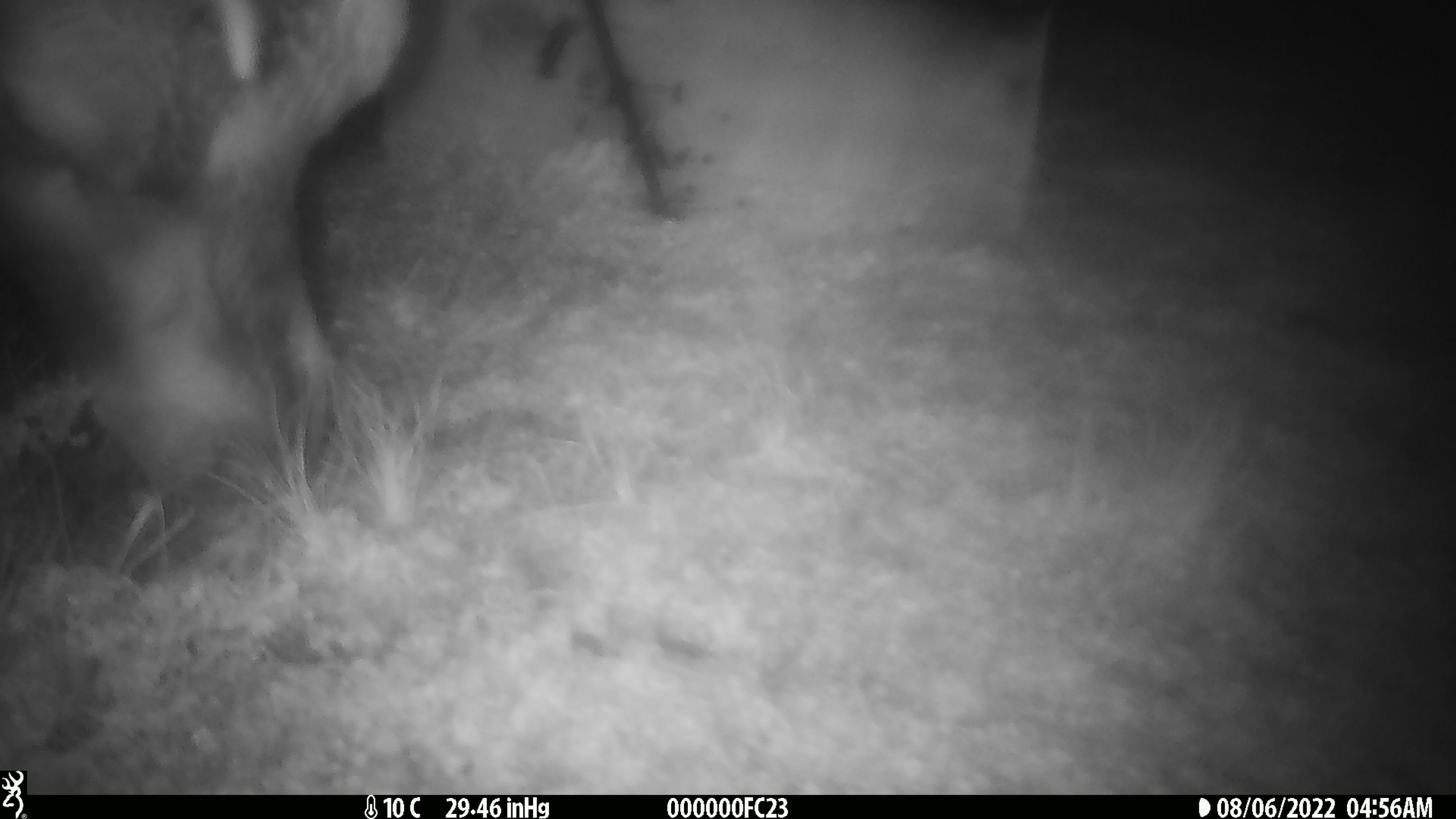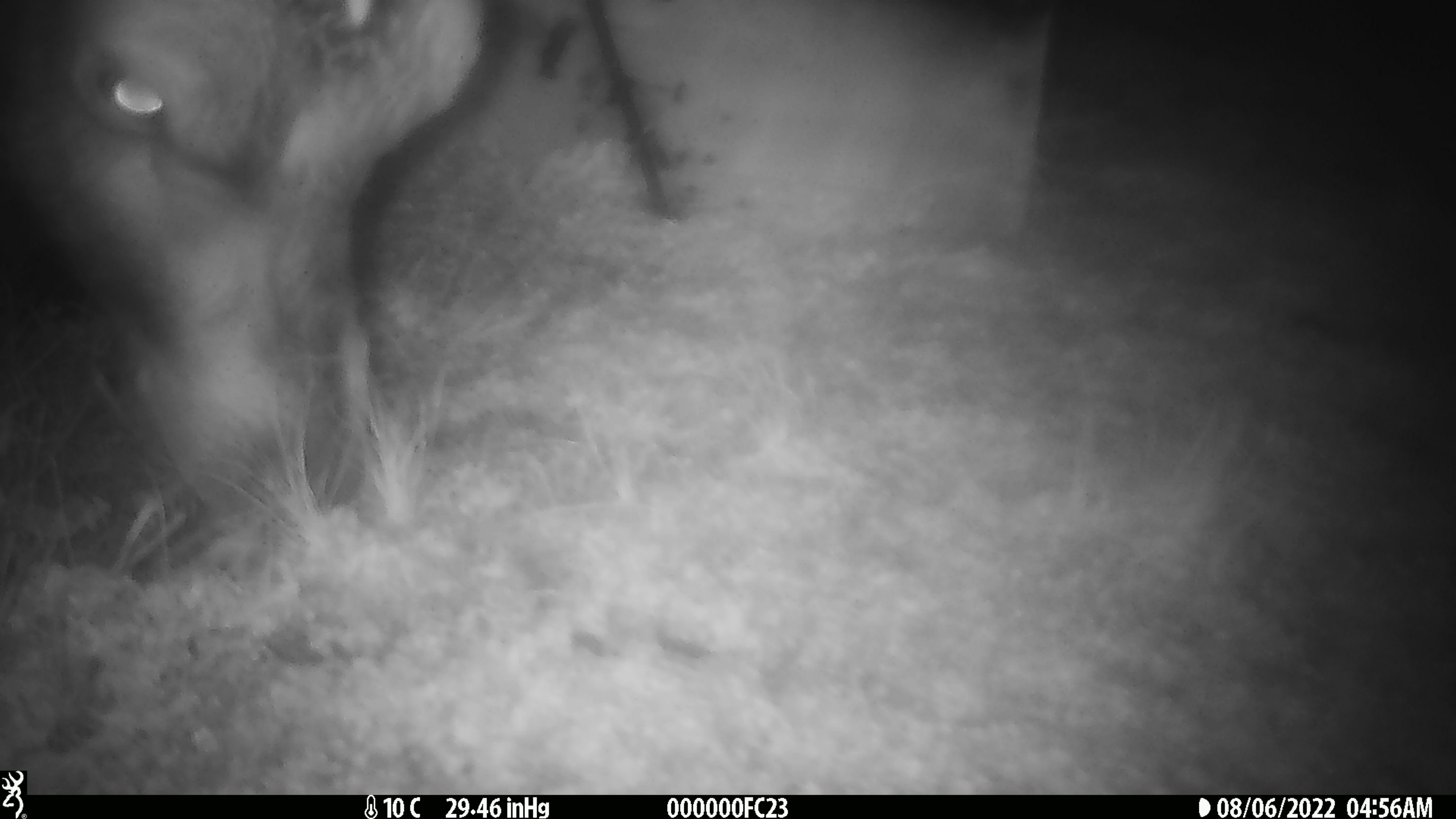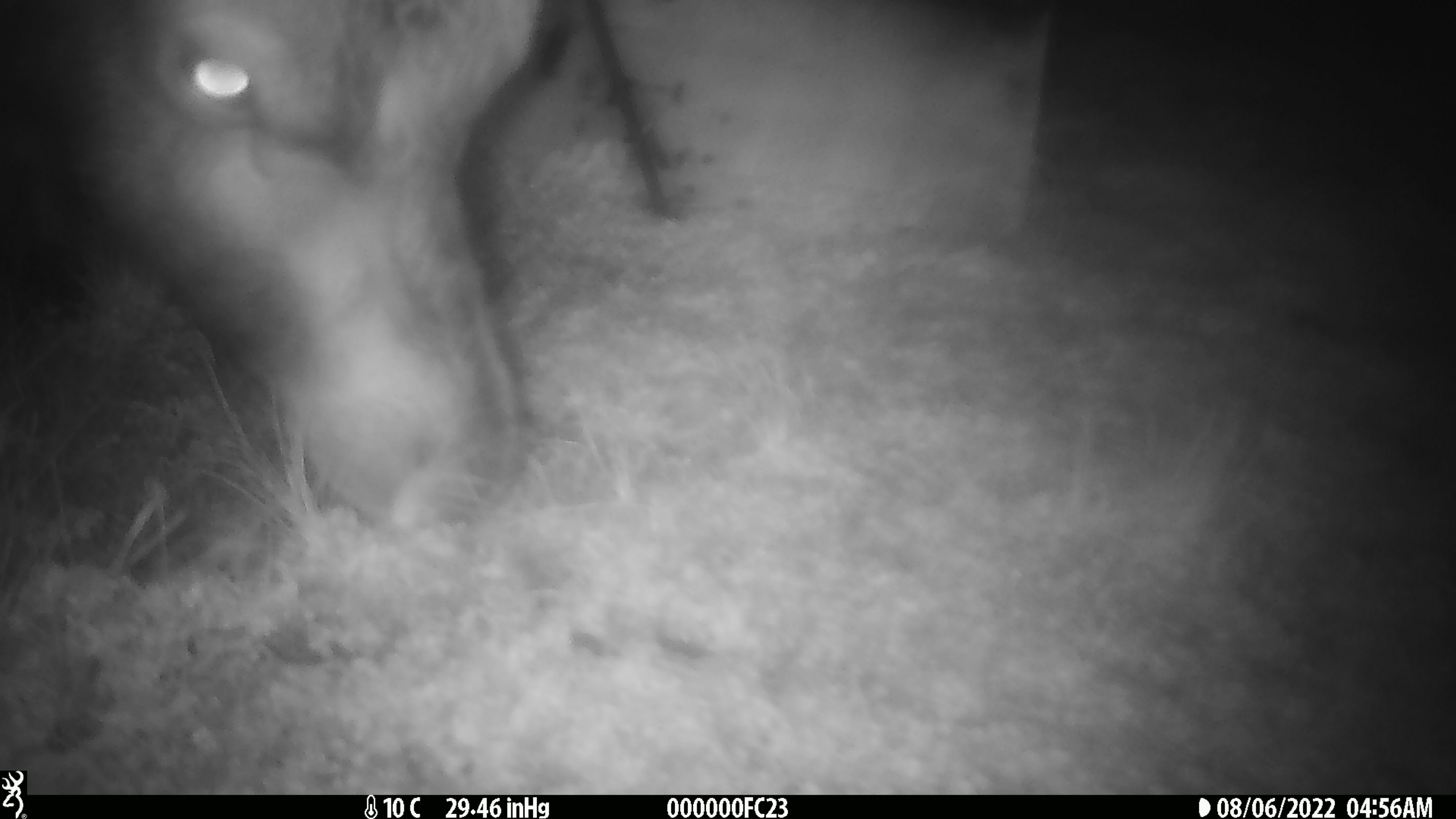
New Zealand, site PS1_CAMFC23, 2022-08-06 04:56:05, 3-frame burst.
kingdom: Animalia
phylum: Chordata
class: Mammalia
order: Artiodactyla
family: Cervidae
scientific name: Cervidae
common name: deer